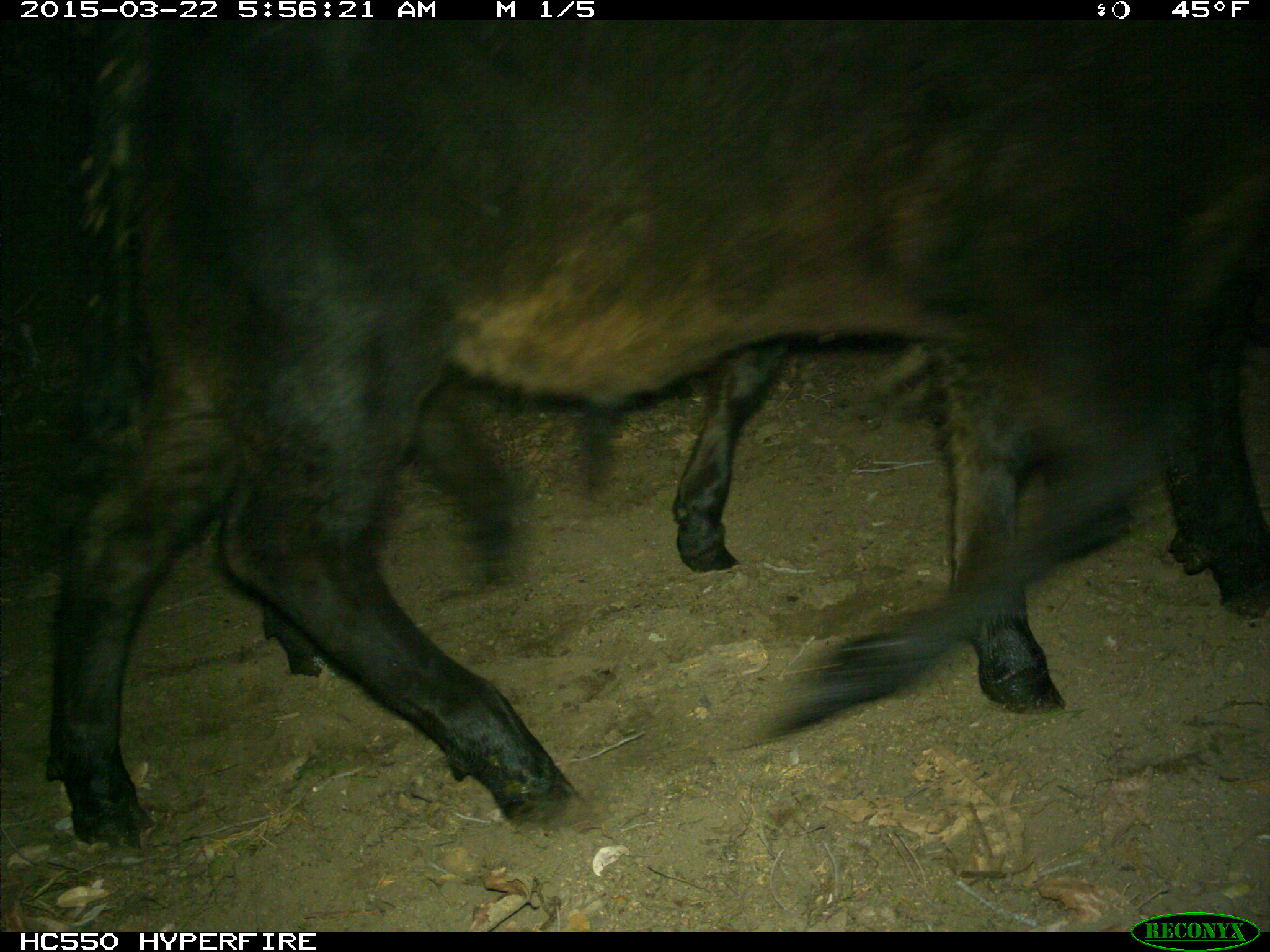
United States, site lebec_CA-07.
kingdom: Animalia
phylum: Chordata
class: Mammalia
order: Artiodactyla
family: Bovidae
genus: Bos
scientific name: Bos taurus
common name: domestic cow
Bos taurus (domestic cow).